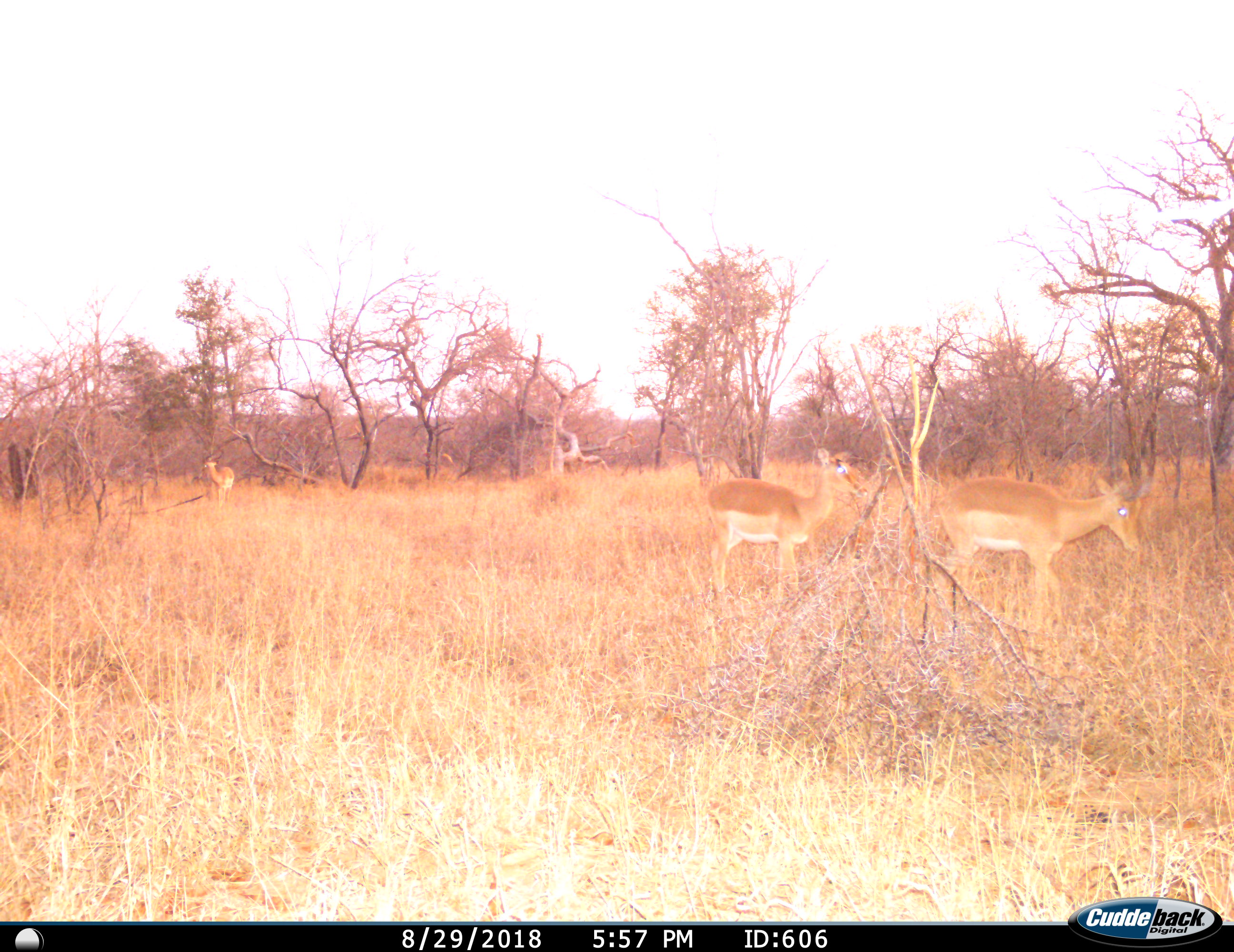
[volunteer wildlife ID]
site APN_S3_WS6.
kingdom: Animalia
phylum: Chordata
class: Mammalia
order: Artiodactyla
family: Bovidae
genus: Aepyceros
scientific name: Aepyceros melampus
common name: impala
Impala (Aepyceros melampus), count 3. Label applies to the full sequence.